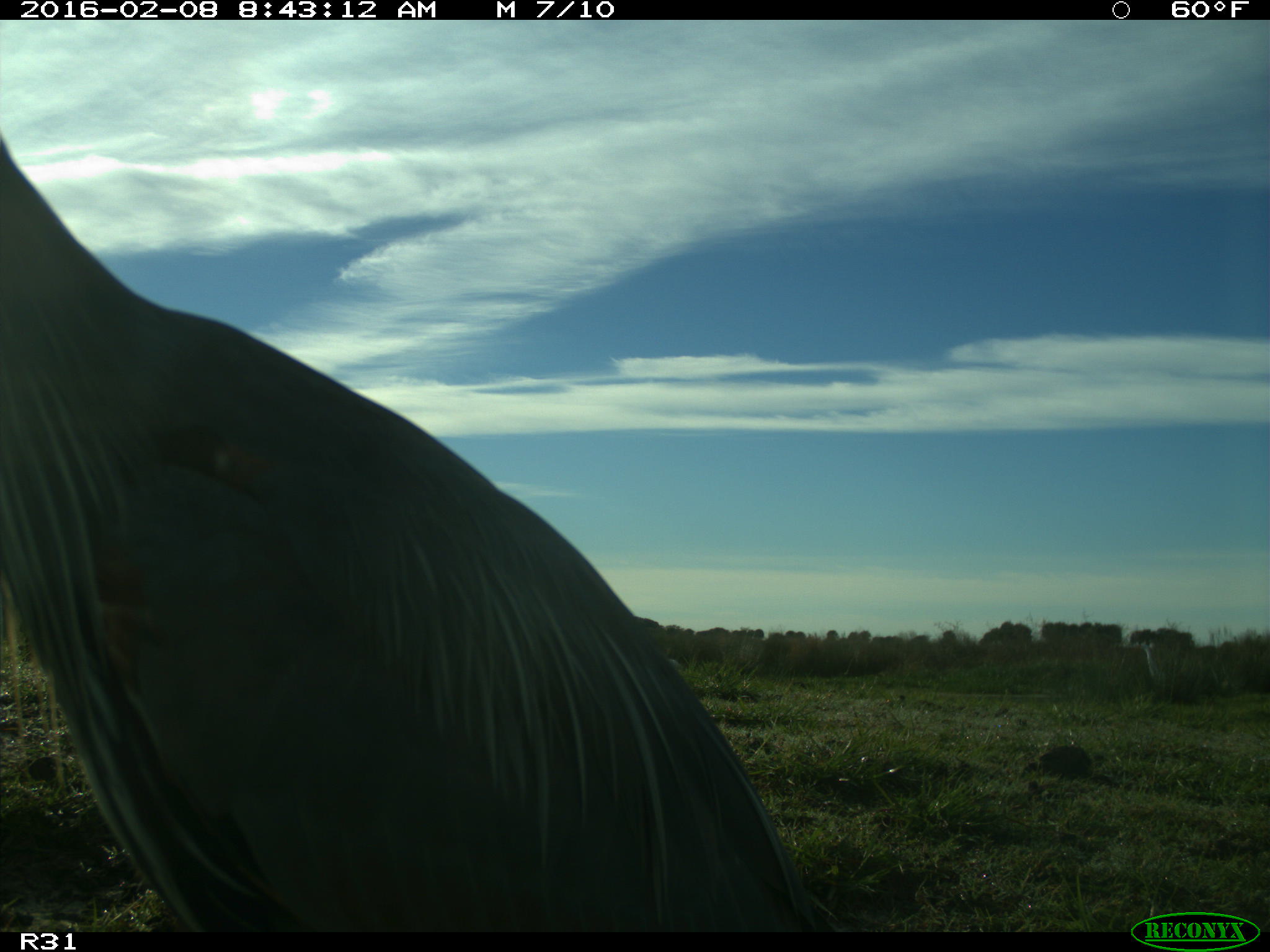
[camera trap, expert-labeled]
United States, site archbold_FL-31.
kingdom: Animalia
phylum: Chordata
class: Aves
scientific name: Aves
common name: birds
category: unidentified bird